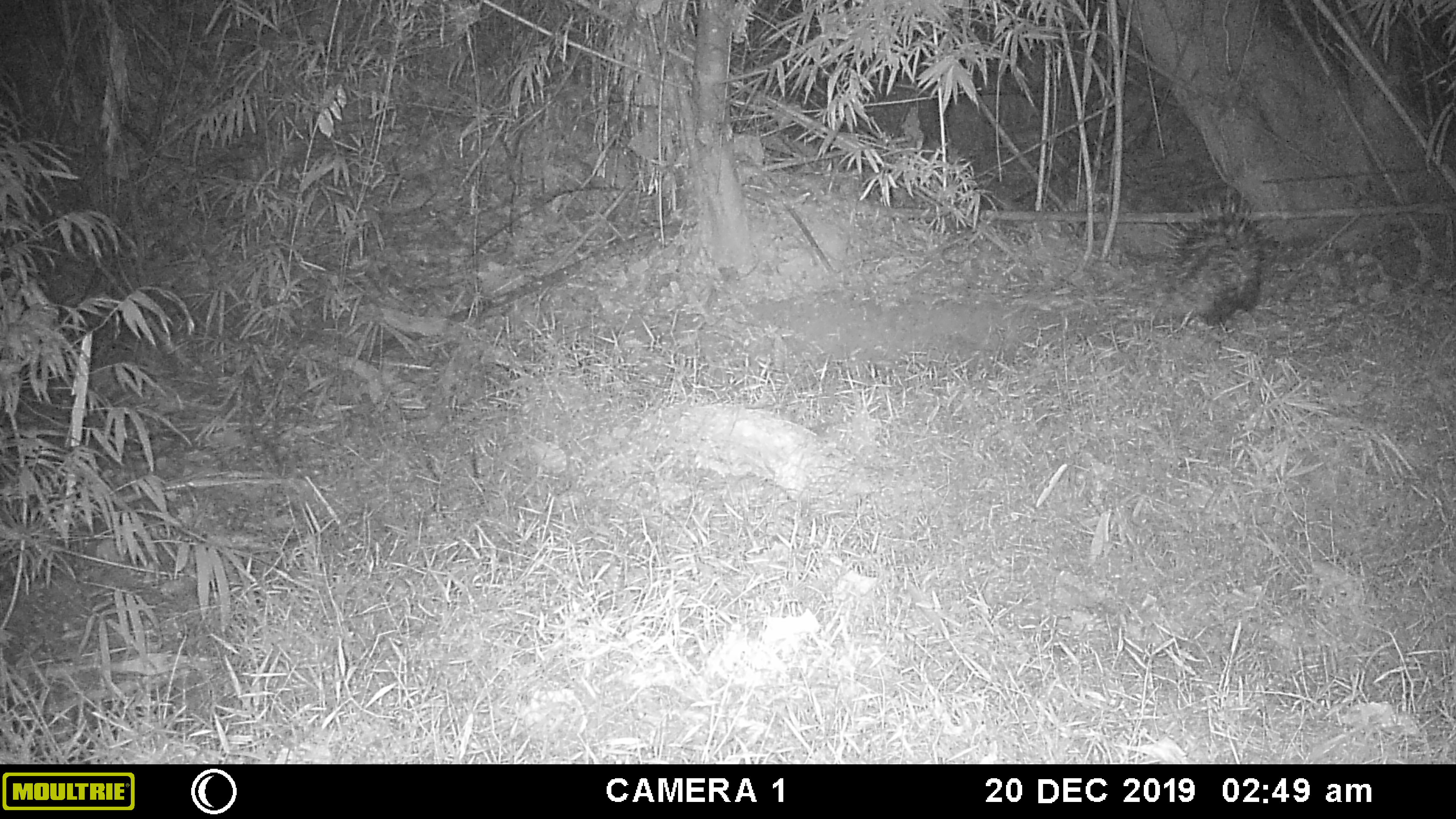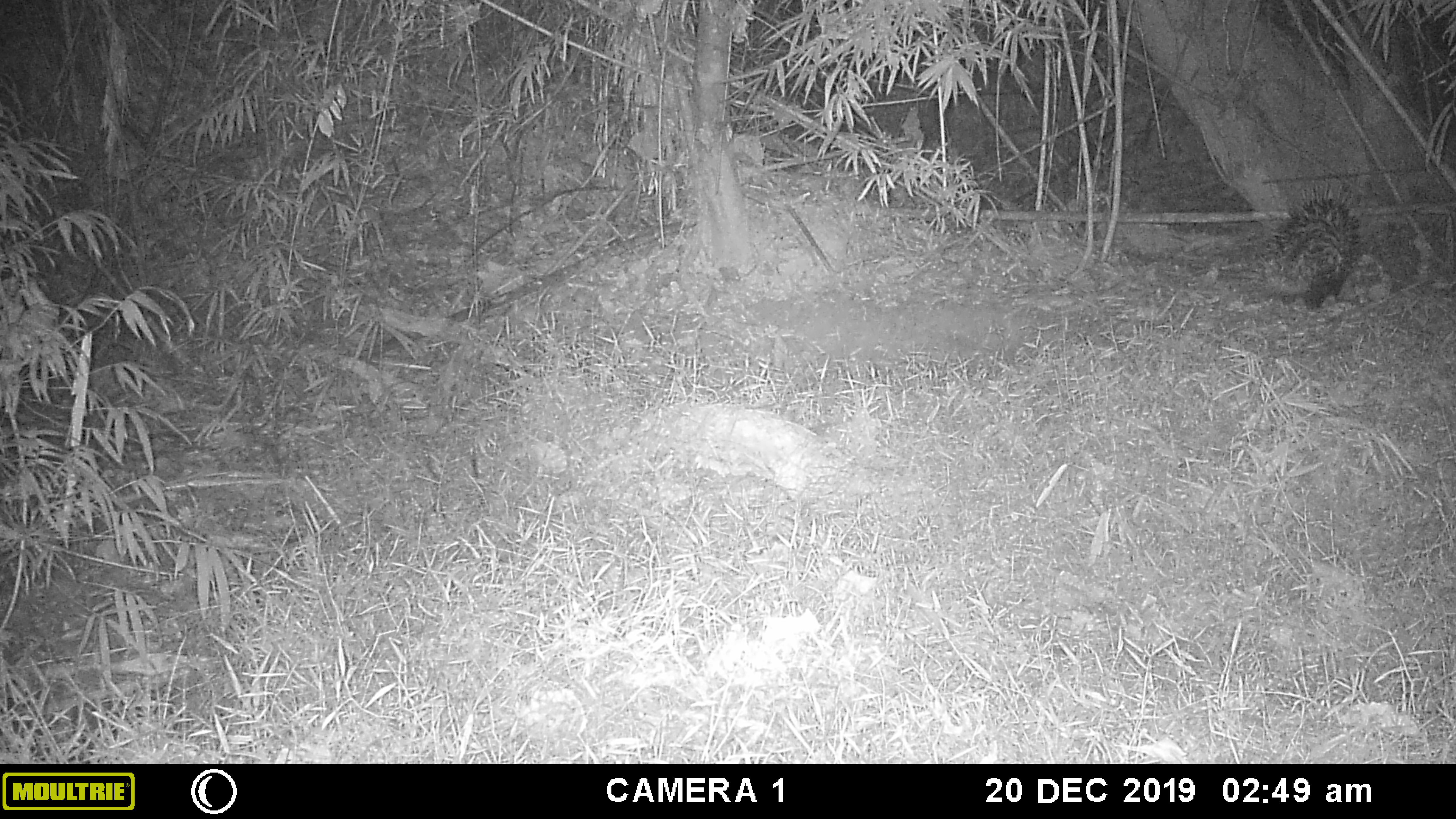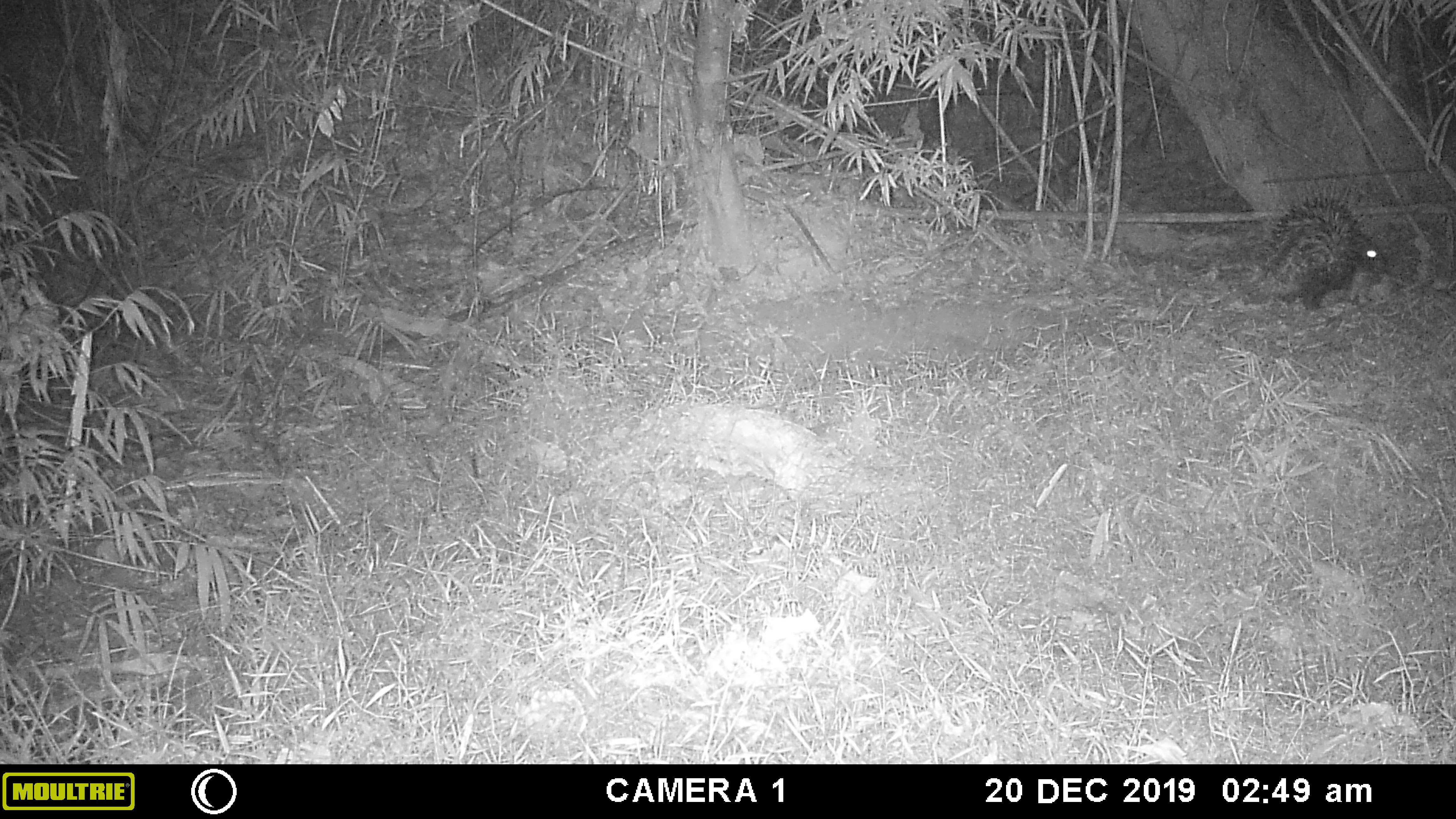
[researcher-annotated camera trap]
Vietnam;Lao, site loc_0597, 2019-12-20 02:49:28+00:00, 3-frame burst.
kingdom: Animalia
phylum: Chordata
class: Mammalia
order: Rodentia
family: Hystricidae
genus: Hystrix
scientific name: Hystrix brachyura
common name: malayan porcupine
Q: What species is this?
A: Malayan porcupine (Hystrix brachyura).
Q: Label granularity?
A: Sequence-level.